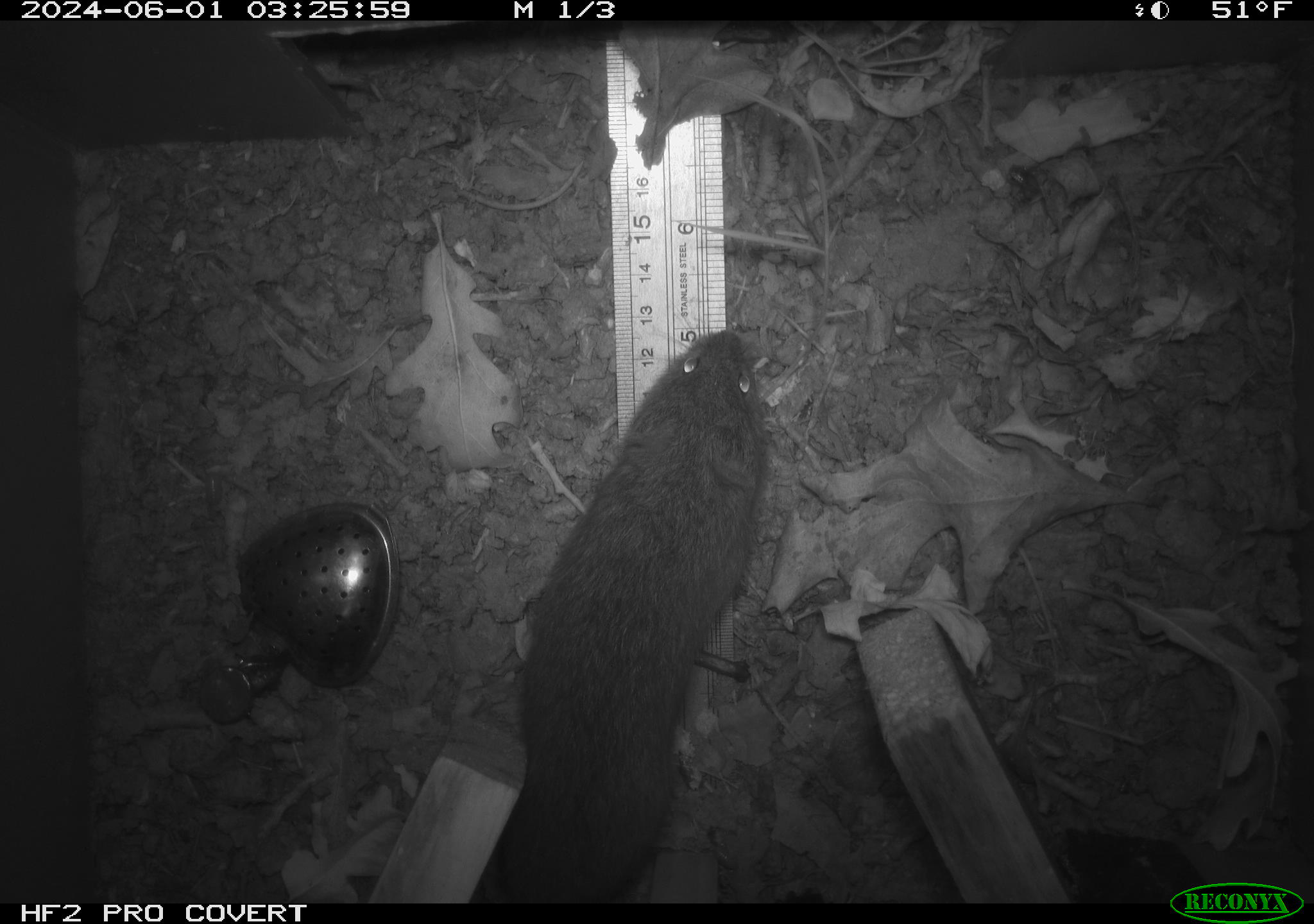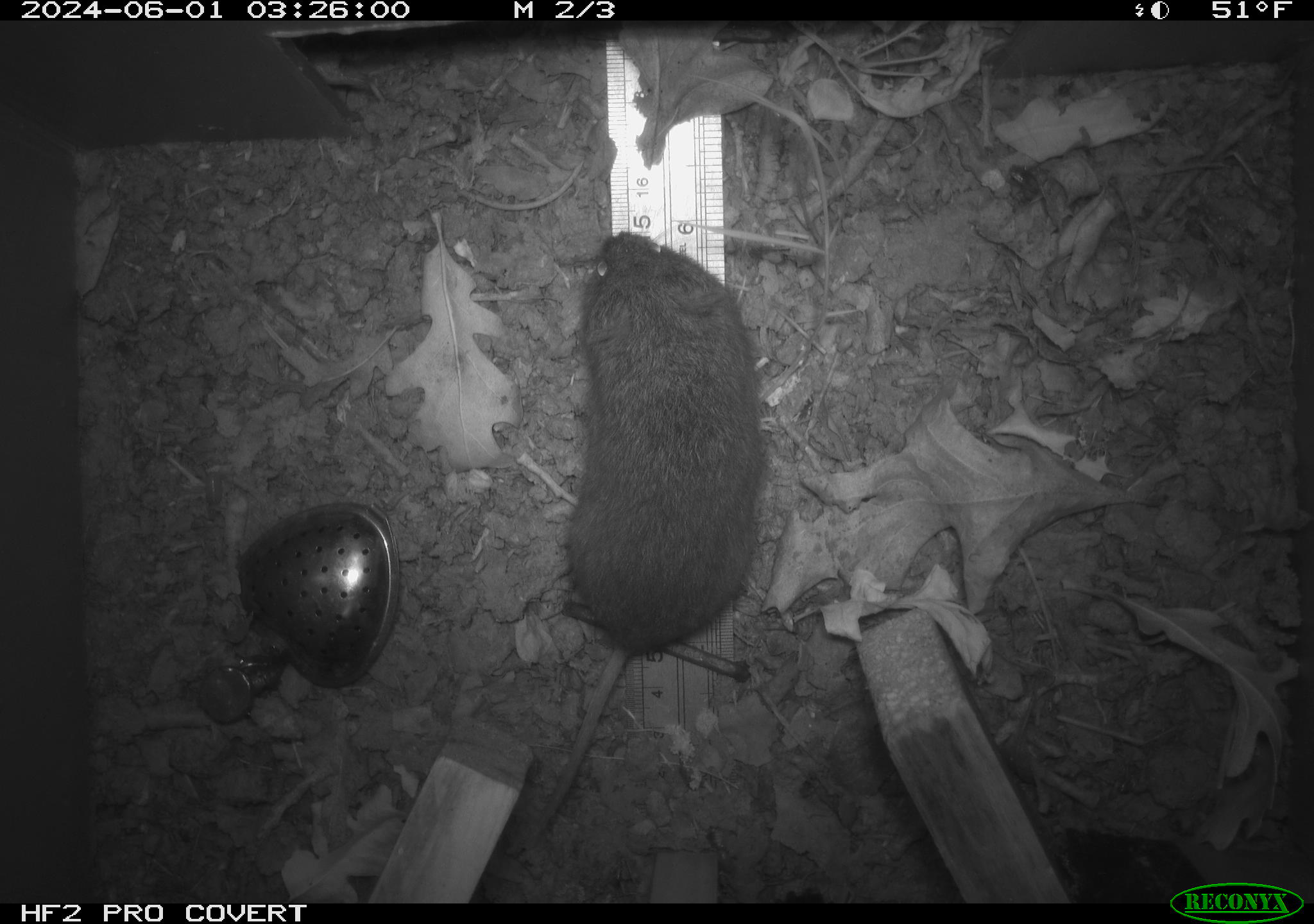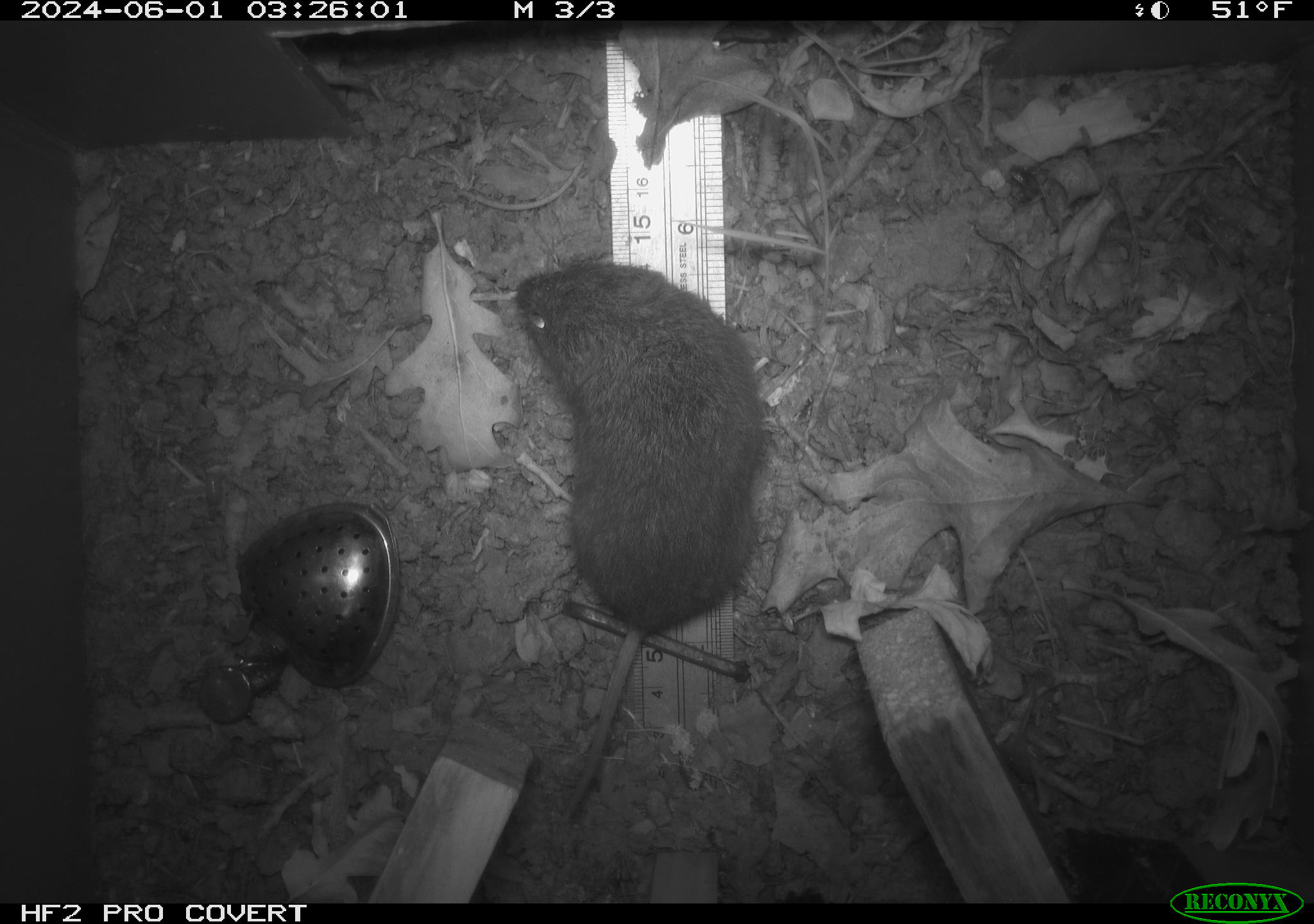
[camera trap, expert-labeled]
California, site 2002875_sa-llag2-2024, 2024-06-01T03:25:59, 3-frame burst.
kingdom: Animalia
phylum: Chordata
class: Mammalia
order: Rodentia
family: Cricetidae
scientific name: Arvicolinae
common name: voles, lemmings, and muskrats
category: arvicolinae subfamily